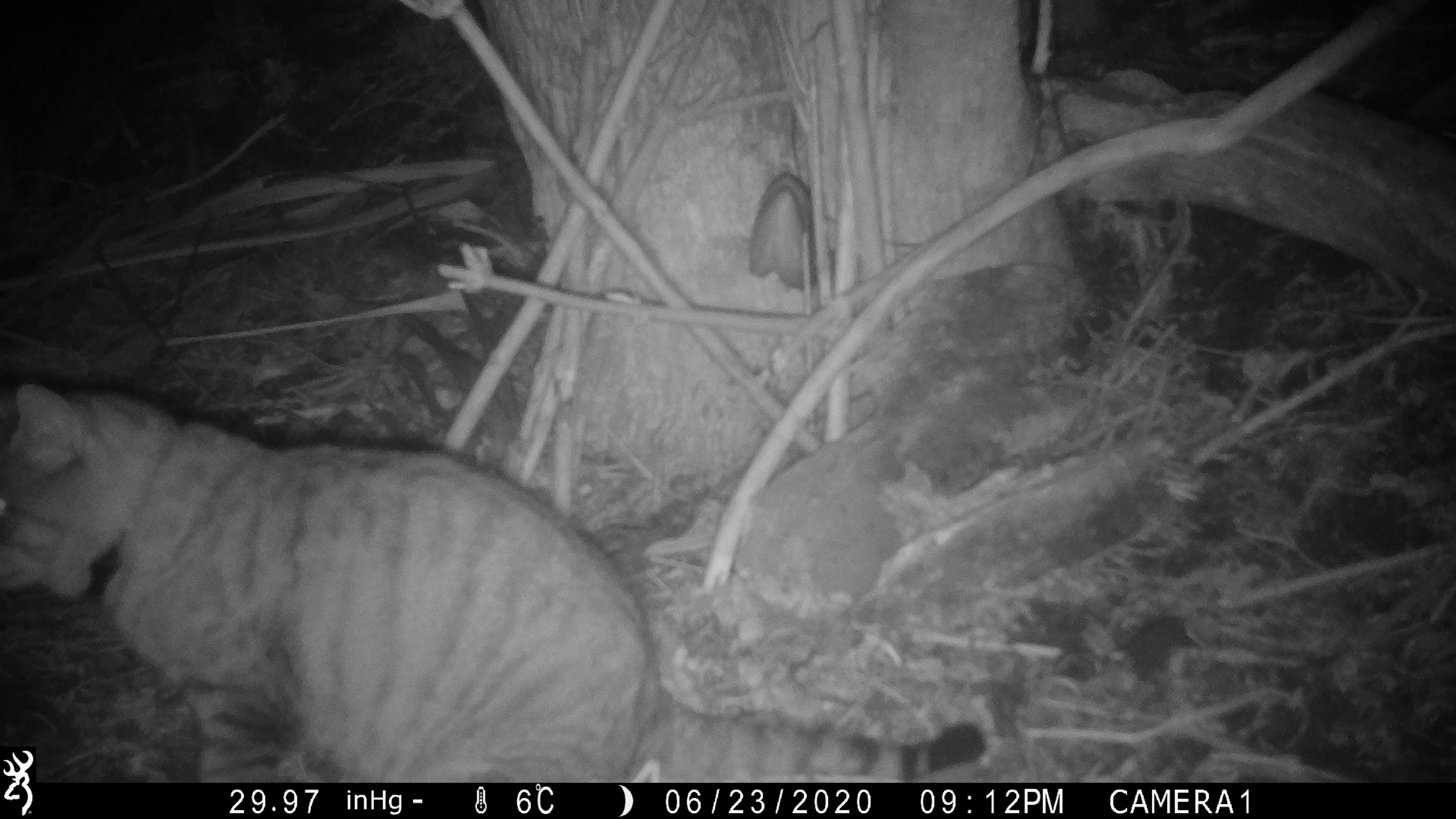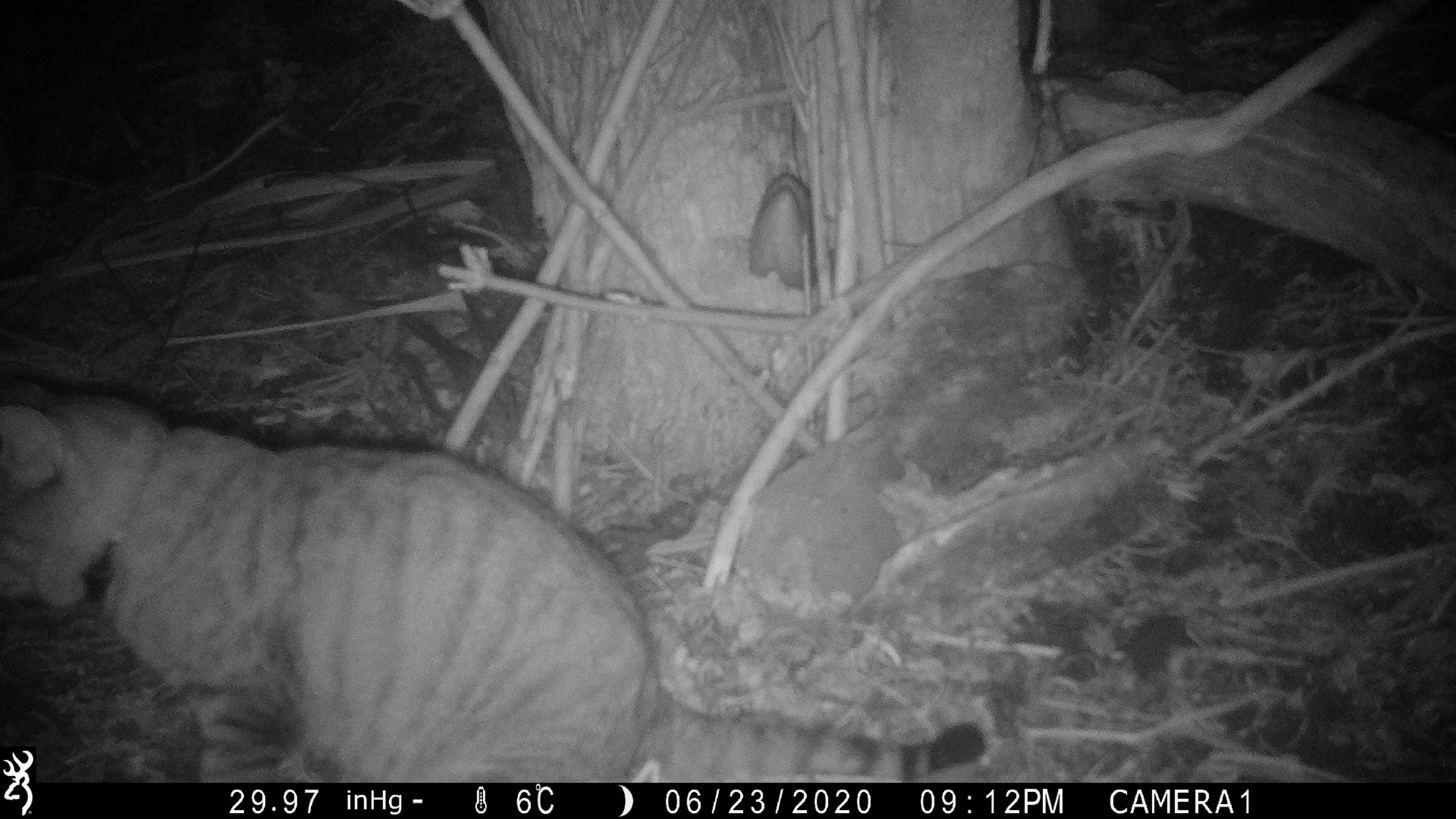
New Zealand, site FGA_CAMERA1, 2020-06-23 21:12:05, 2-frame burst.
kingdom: Animalia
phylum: Chordata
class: Mammalia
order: Carnivora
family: Felidae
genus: Felis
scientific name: Felis catus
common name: domestic cat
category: cat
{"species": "cat (domestic cat) (Felis catus)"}